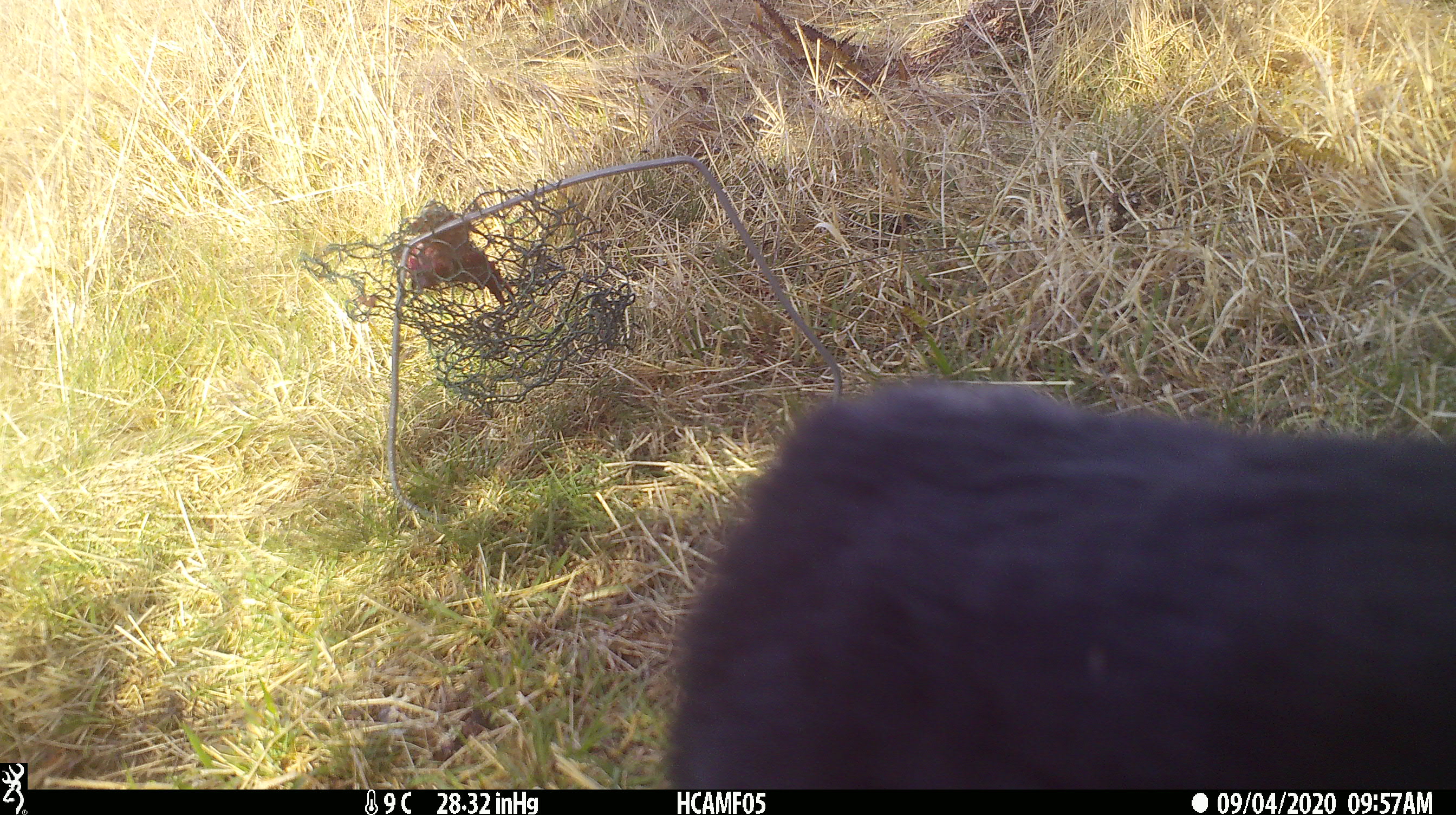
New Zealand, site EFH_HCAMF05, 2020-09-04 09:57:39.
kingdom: Animalia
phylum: Chordata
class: Mammalia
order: Carnivora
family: Felidae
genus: Felis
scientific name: Felis catus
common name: domestic cat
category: cat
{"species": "cat (domestic cat) (Felis catus)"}